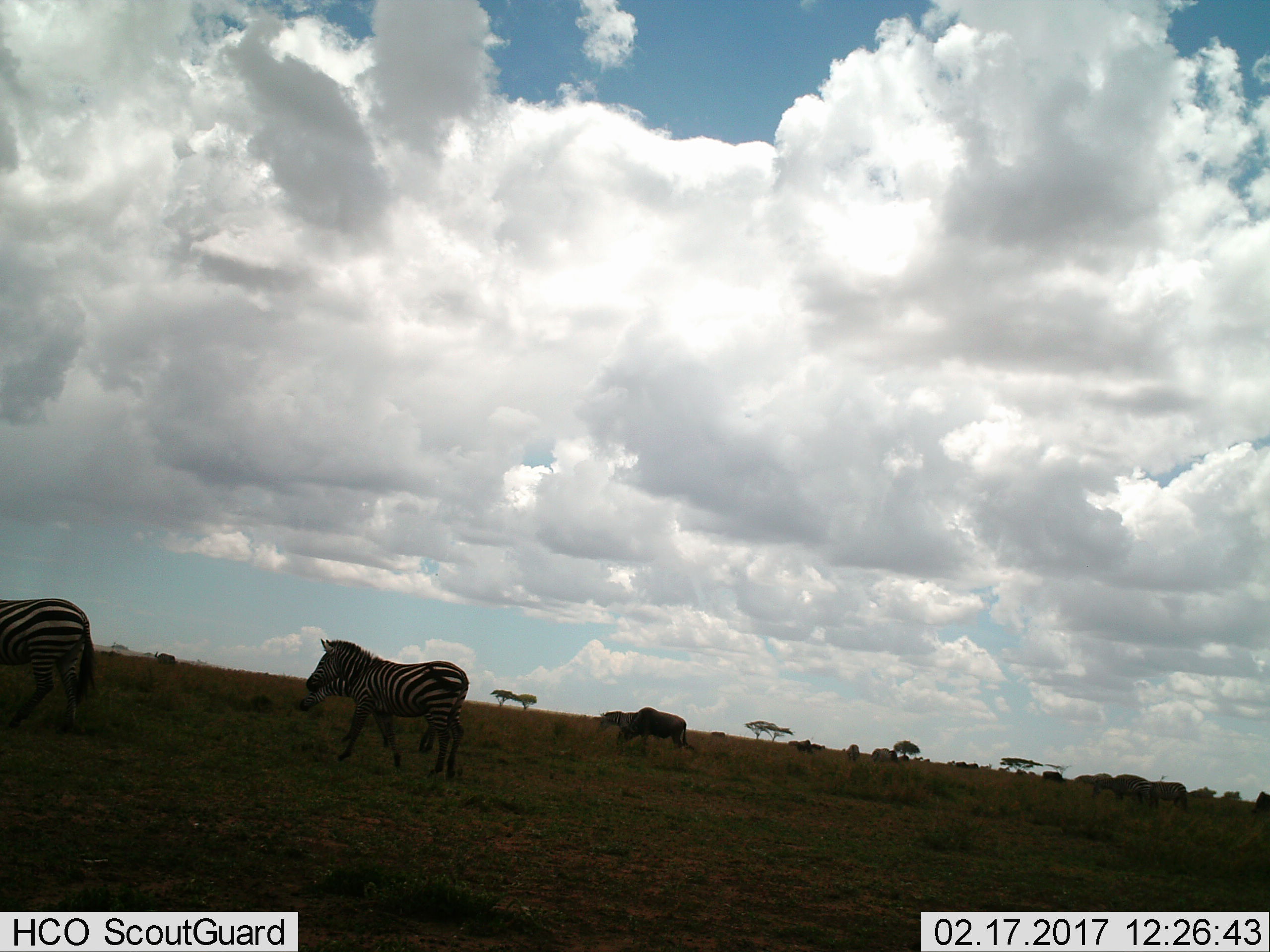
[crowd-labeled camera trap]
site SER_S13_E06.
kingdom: Animalia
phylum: Chordata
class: Mammalia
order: Perissodactyla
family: Equidae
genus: Equus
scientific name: Equus quagga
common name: plains zebra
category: zebraplains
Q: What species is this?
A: Zebraplains (plains zebra) (Equus quagga).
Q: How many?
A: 4.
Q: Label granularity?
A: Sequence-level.